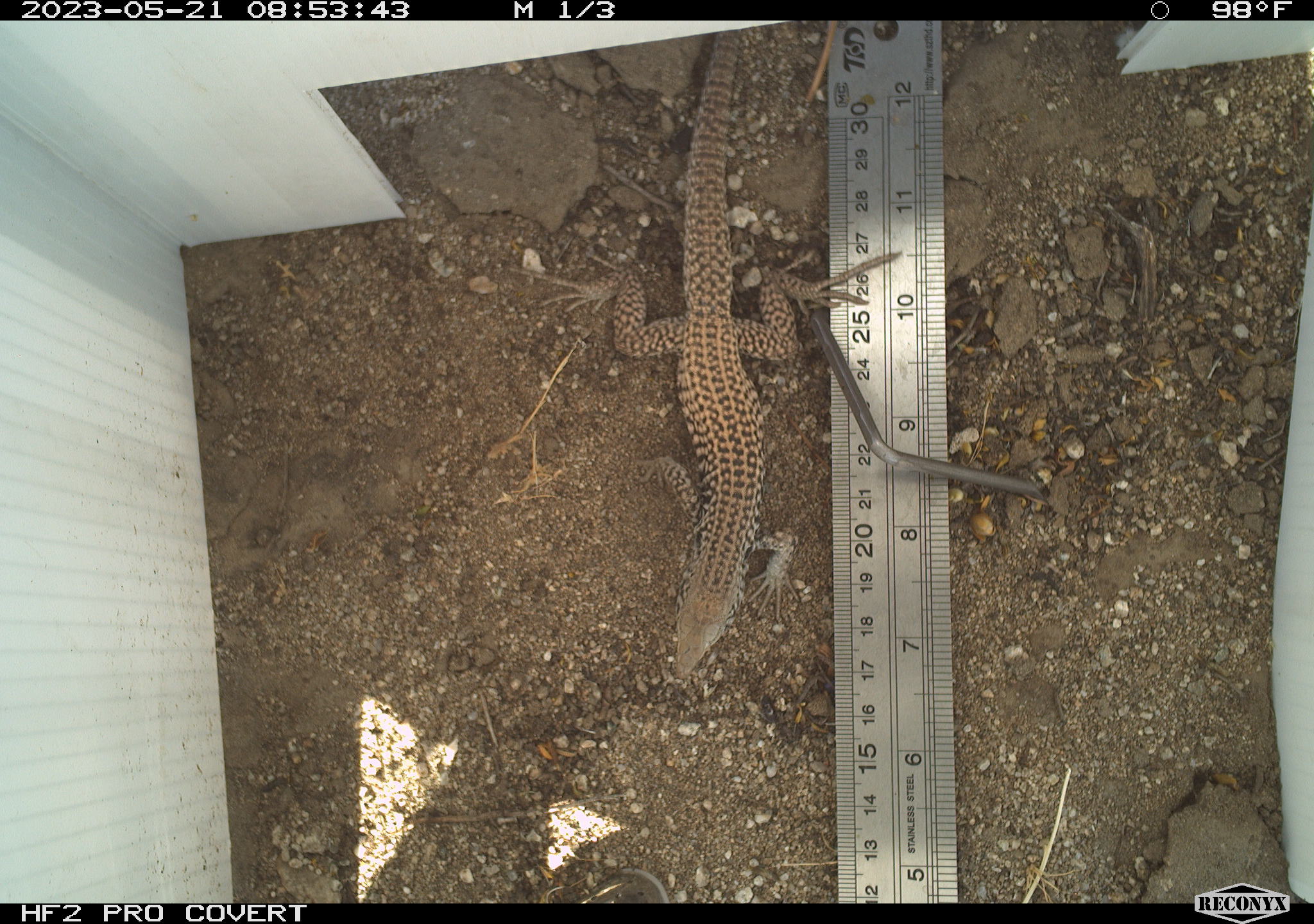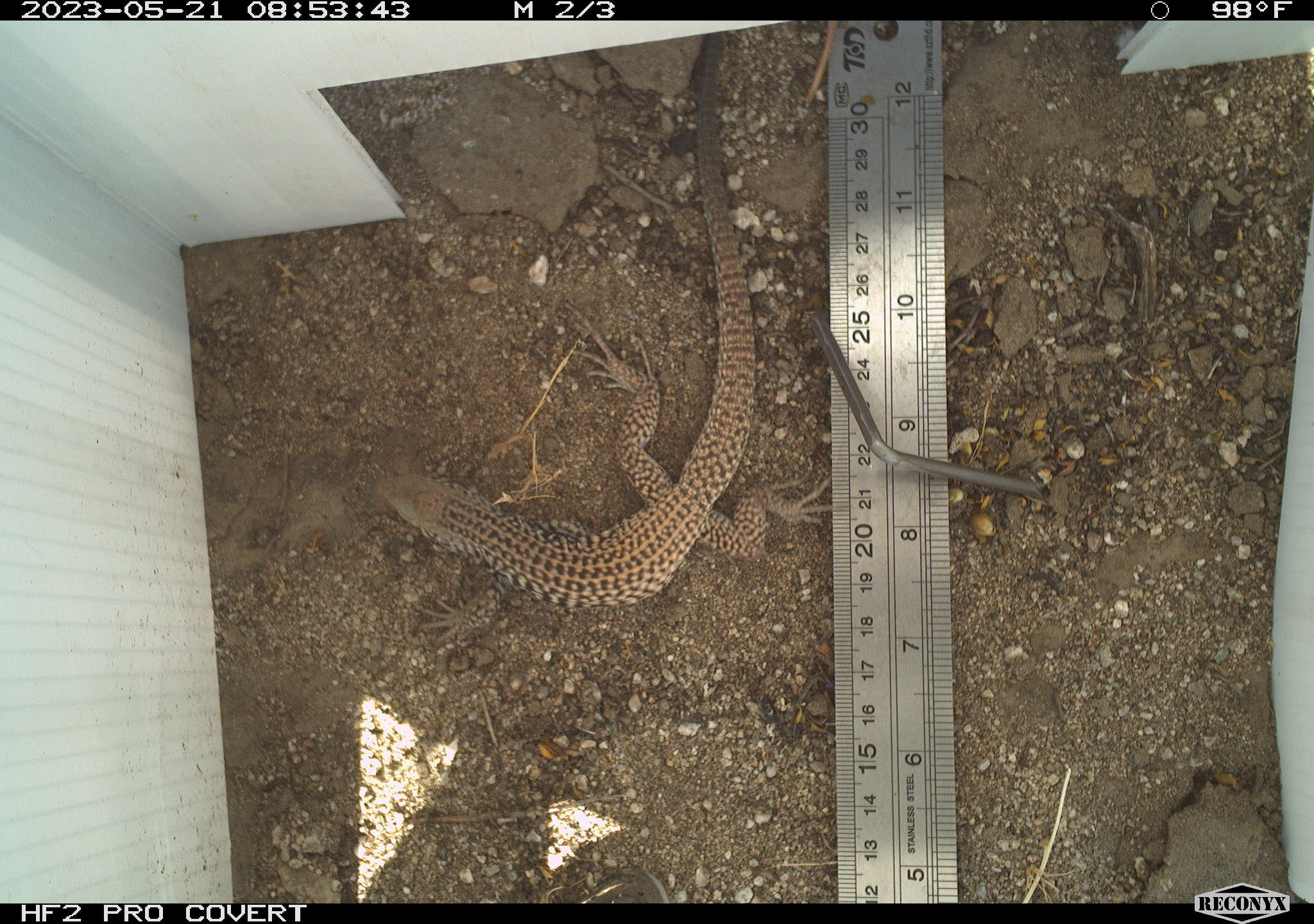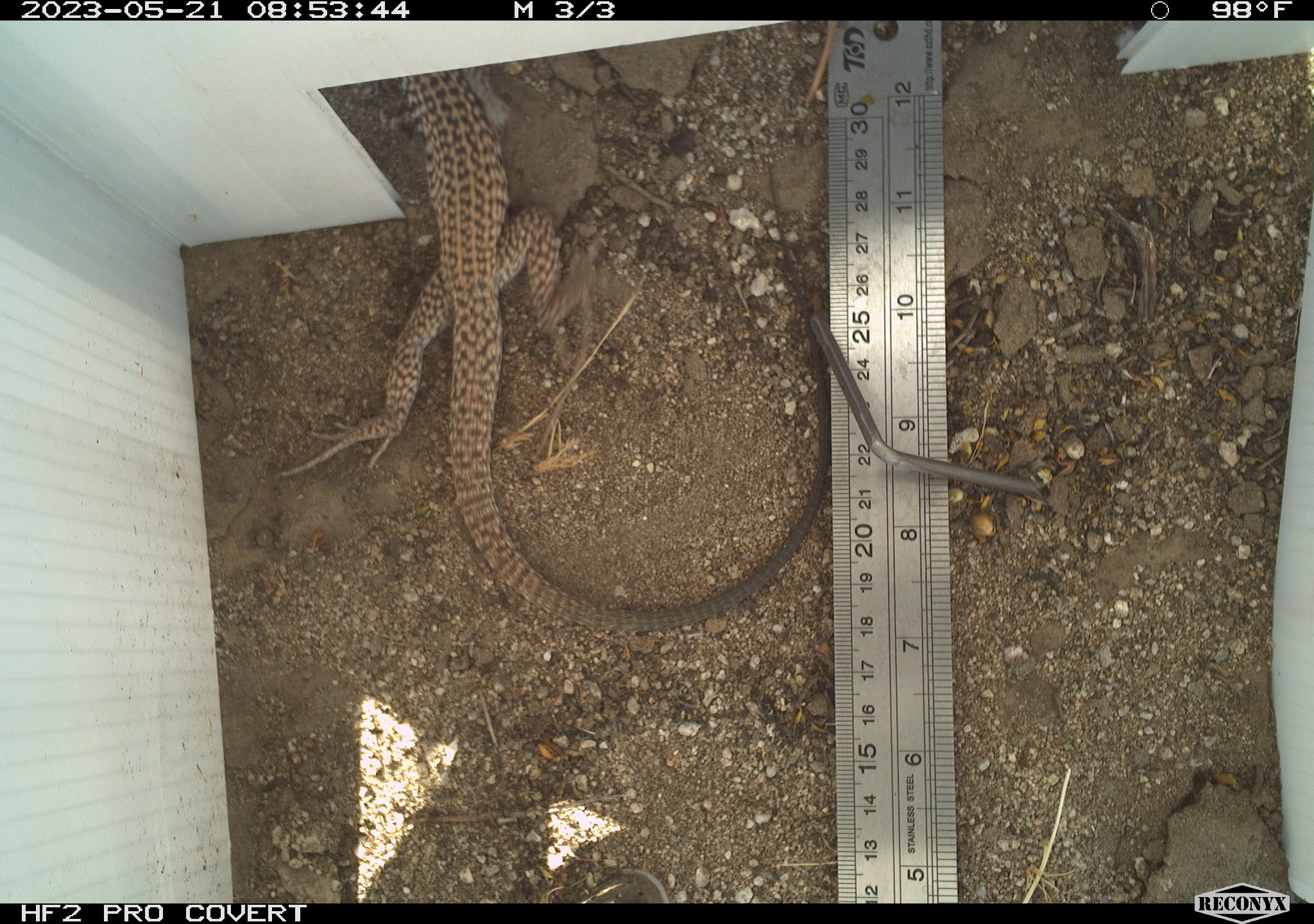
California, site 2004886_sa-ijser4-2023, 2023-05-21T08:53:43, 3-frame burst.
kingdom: Animalia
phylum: Chordata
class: Reptilia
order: Squamata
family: Teiidae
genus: Aspidoscelis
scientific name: Aspidoscelis tigris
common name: western whiptail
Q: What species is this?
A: Western whiptail (Aspidoscelis tigris).